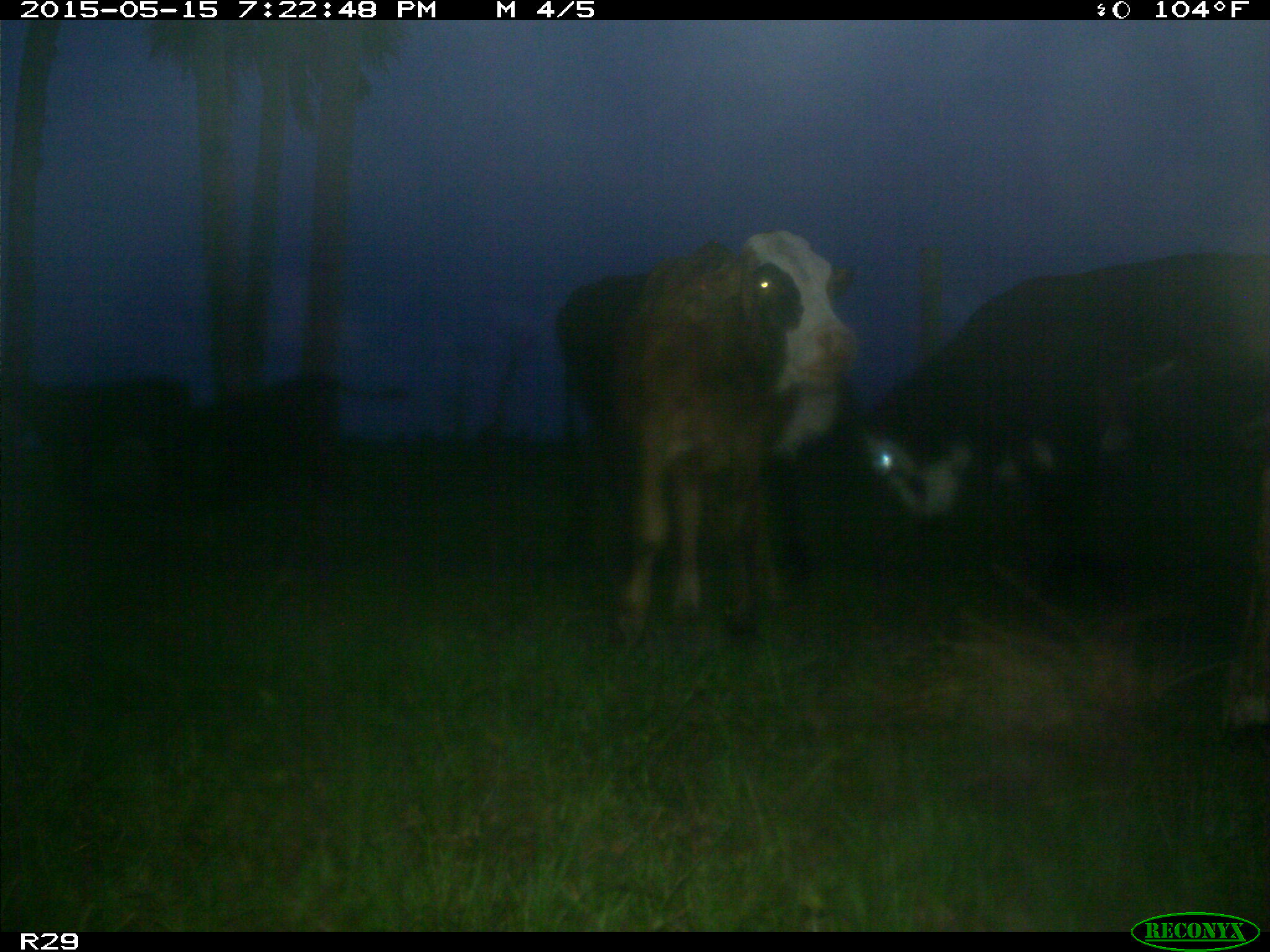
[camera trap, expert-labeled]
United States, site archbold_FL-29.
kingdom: Animalia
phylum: Chordata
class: Mammalia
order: Artiodactyla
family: Bovidae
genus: Bos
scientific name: Bos taurus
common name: domestic cow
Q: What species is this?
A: Bos taurus (domestic cow).